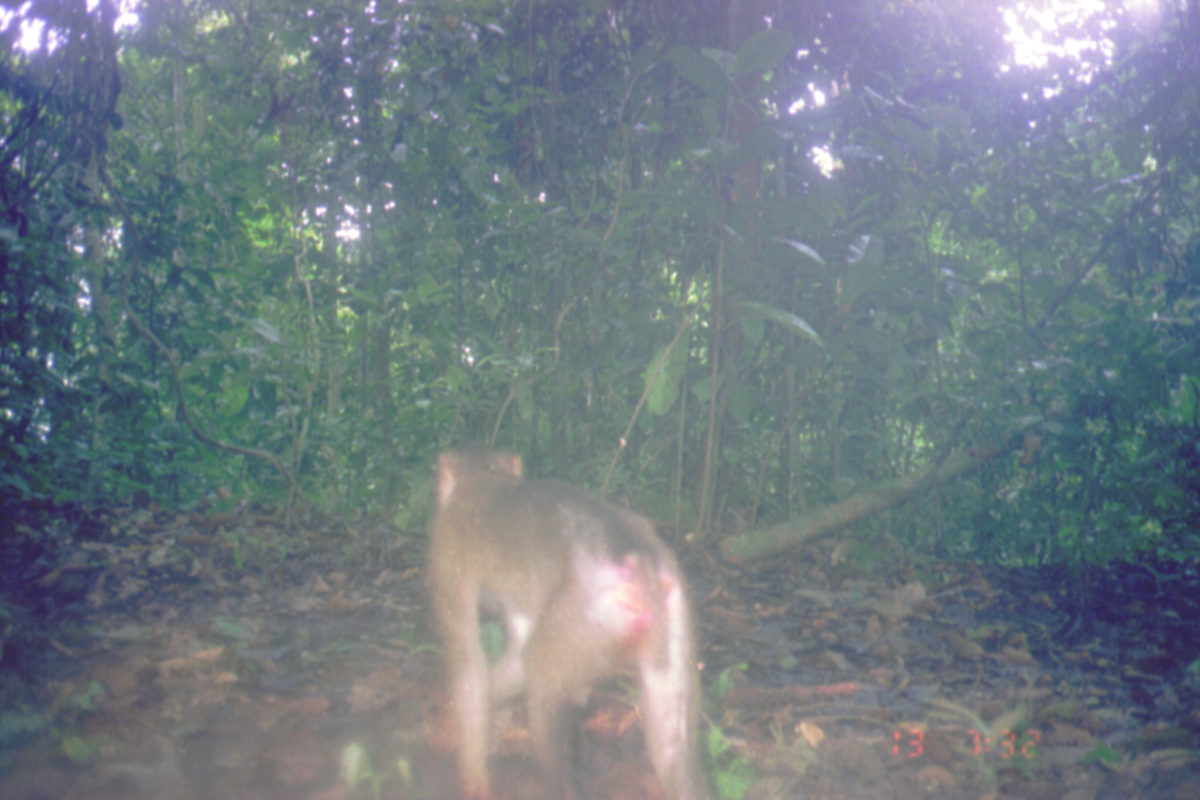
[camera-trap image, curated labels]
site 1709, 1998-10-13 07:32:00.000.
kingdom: Animalia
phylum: Chordata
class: Mammalia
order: Primates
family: Cercopithecidae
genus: Macaca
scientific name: Macaca nemestrina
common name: southern pig-tailed macaque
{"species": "Macaca nemestrina (southern pig-tailed macaque)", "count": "1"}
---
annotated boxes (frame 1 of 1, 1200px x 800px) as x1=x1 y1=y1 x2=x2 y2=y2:
macaca nemestrina: x1=425 y1=445 x2=713 y2=800